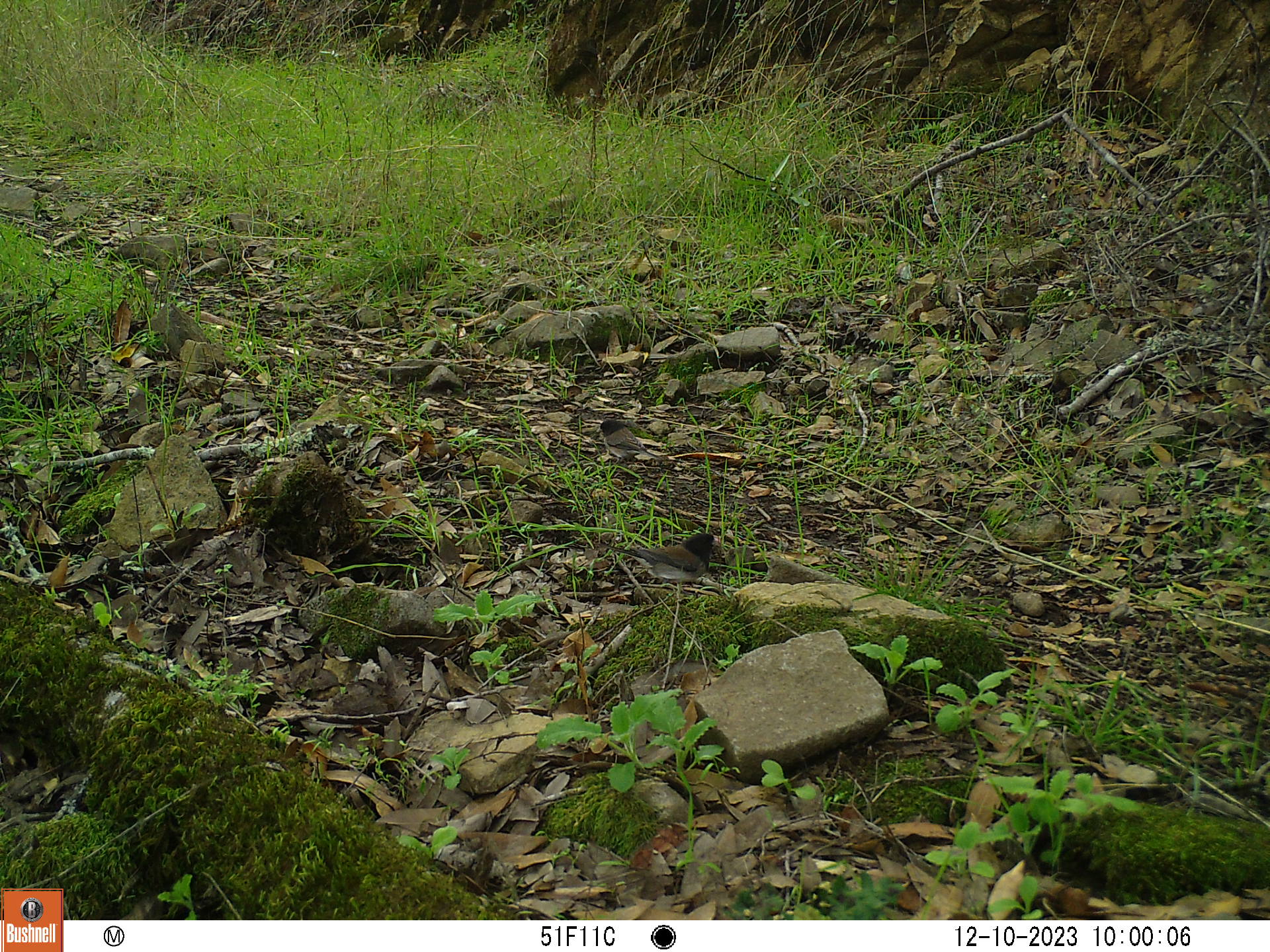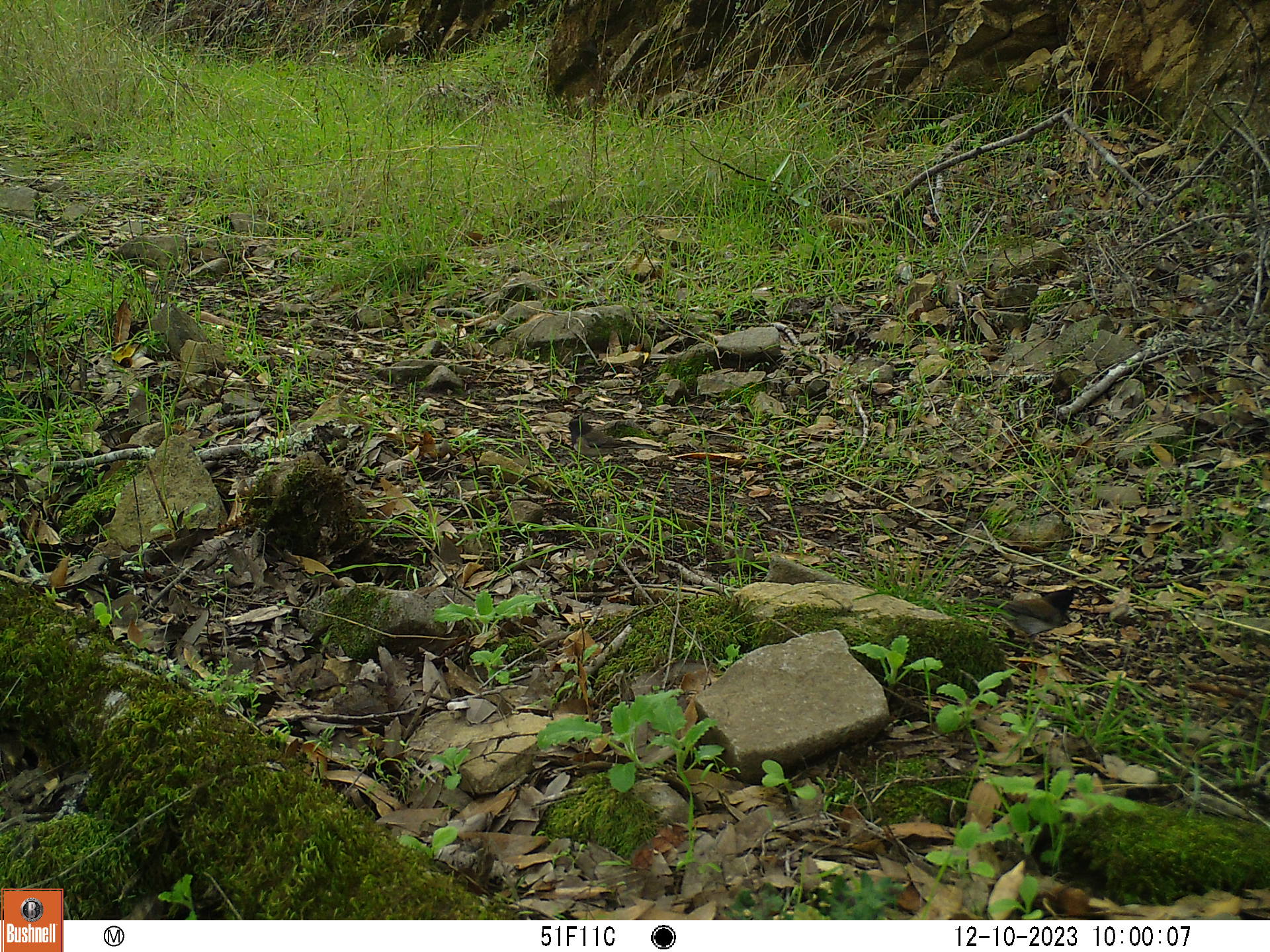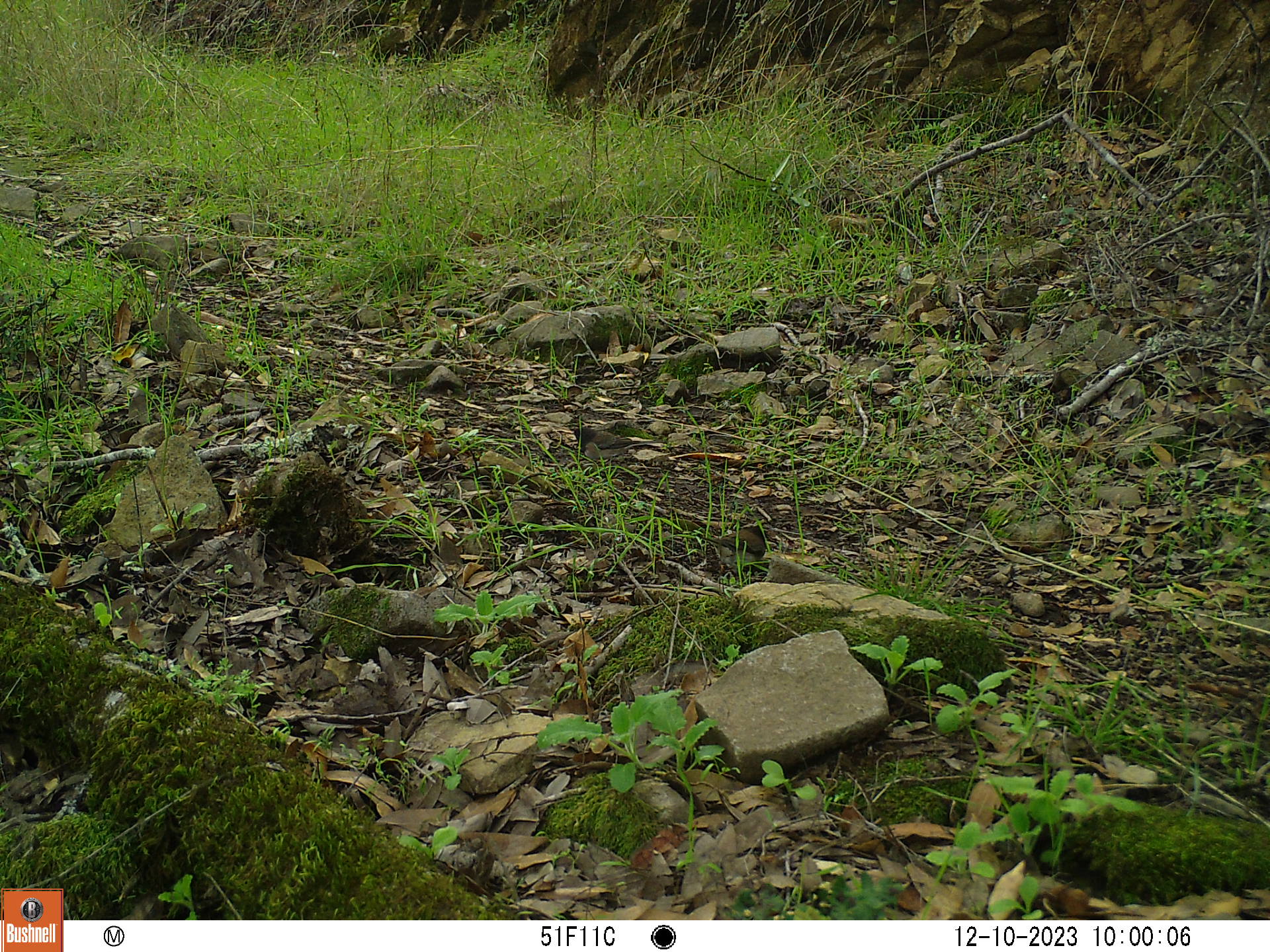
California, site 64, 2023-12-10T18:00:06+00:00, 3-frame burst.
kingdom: Animalia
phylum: Chordata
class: Aves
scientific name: Aves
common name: bird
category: unknown bird